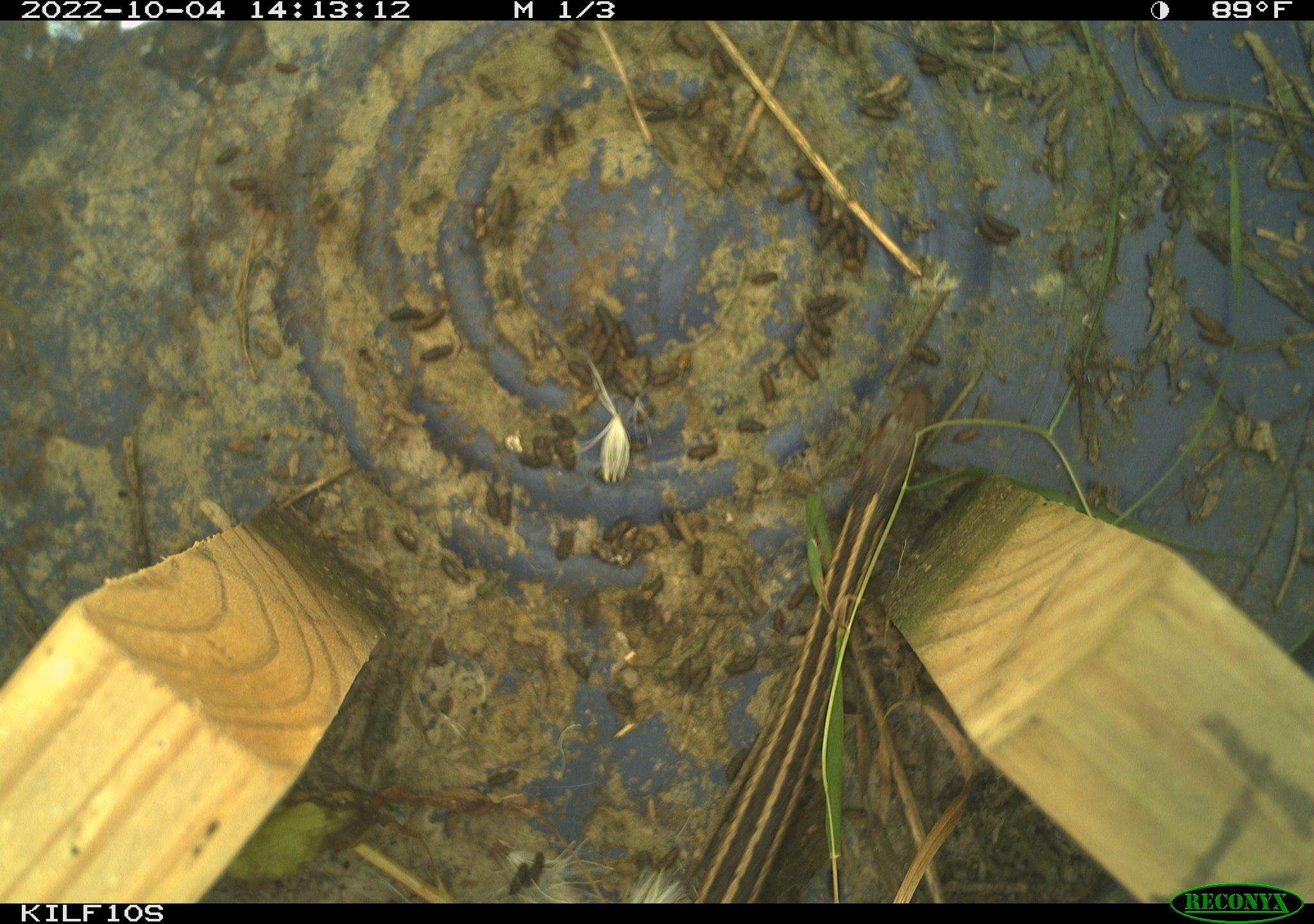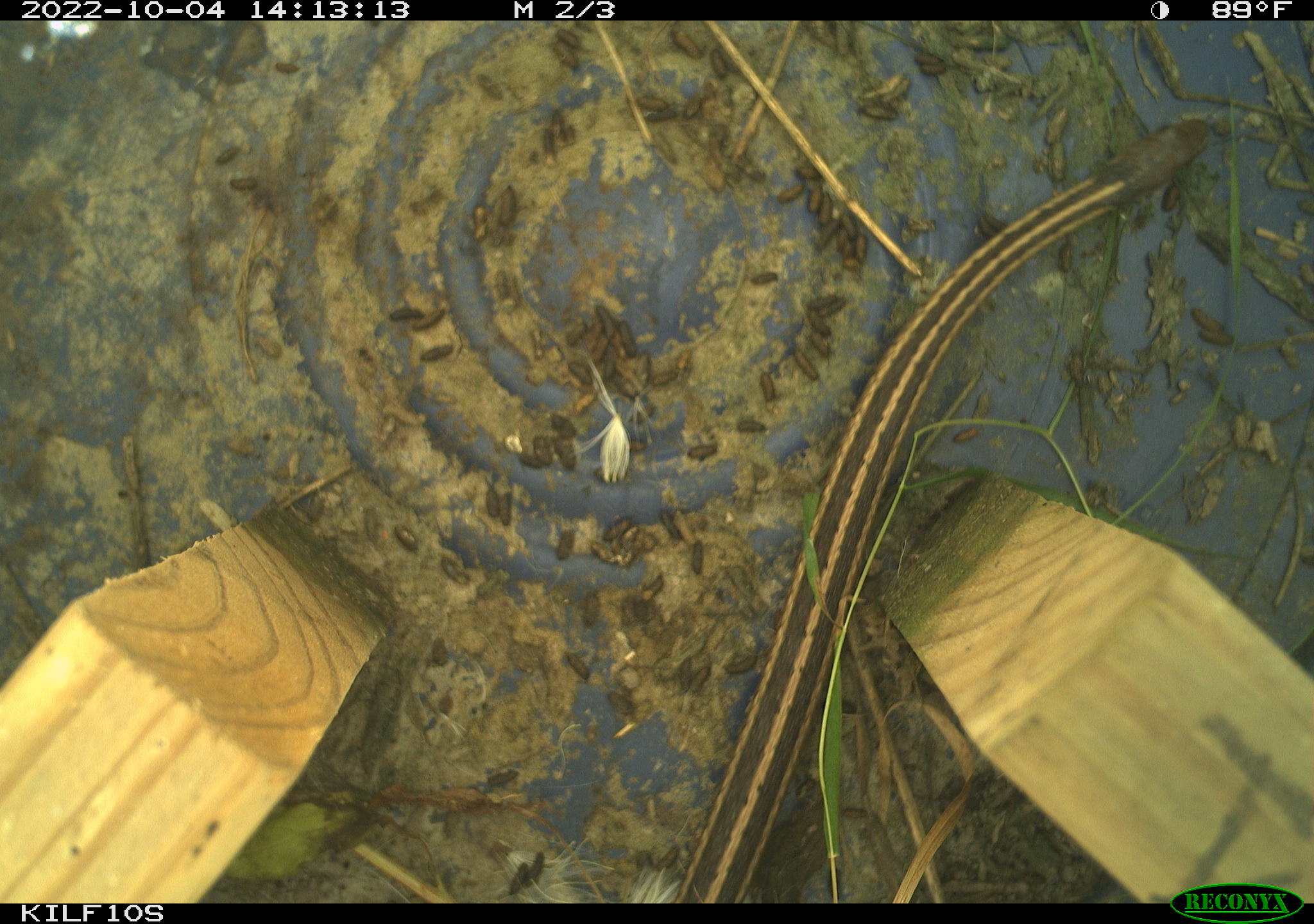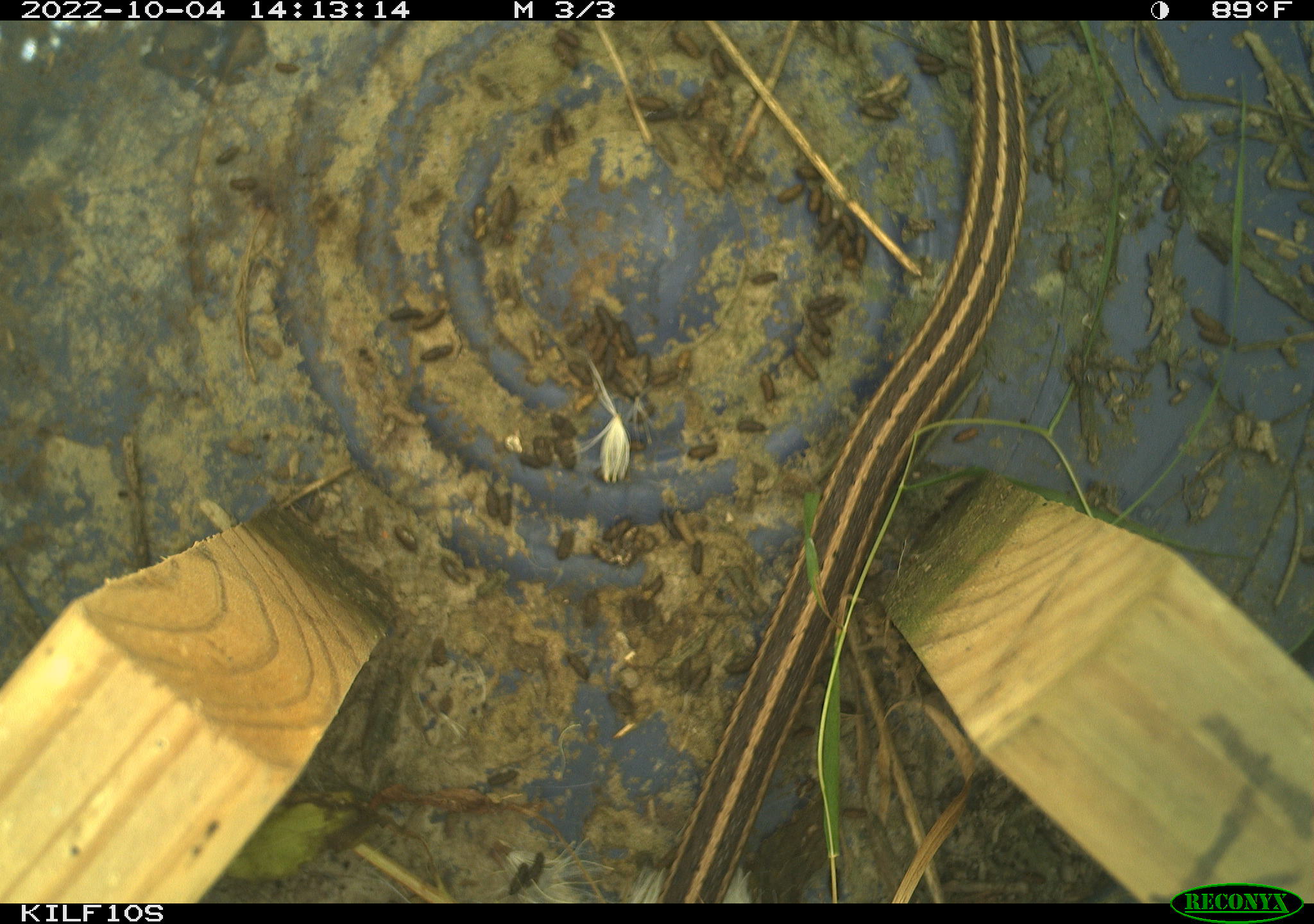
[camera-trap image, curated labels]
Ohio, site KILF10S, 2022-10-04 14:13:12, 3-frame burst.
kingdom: Animalia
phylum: Chordata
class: Reptilia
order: Squamata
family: Colubridae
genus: Thamnophis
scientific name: Thamnophis sirtalis sirtalis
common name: eastern gartersnake